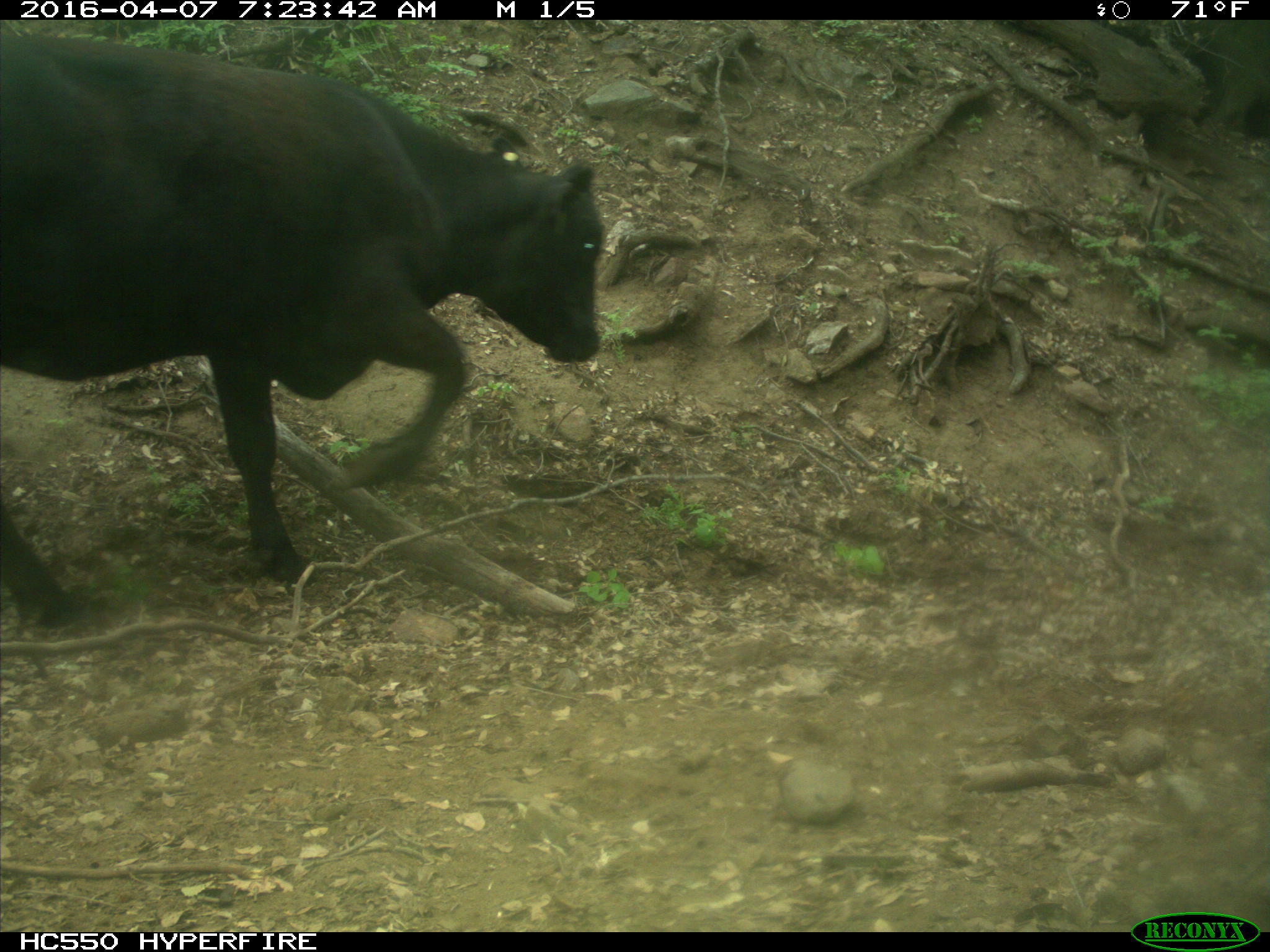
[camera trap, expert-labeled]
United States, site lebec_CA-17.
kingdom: Animalia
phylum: Chordata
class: Mammalia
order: Artiodactyla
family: Bovidae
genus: Bos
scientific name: Bos taurus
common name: domestic cow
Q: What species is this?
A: Bos taurus (domestic cow).